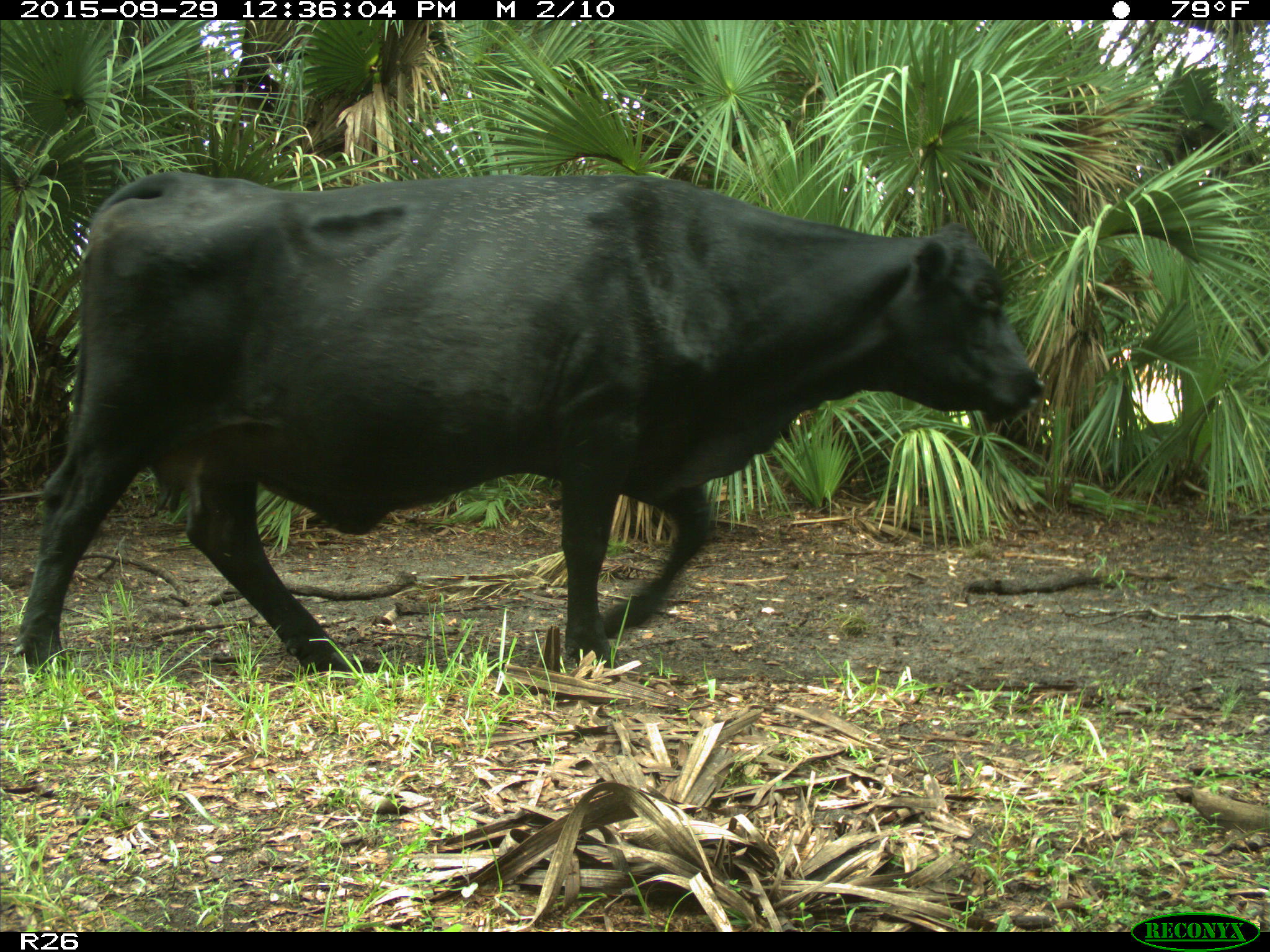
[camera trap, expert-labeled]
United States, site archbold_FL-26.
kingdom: Animalia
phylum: Chordata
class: Mammalia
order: Artiodactyla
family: Bovidae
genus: Bos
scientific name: Bos taurus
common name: domestic cow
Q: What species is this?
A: Bos taurus (domestic cow).